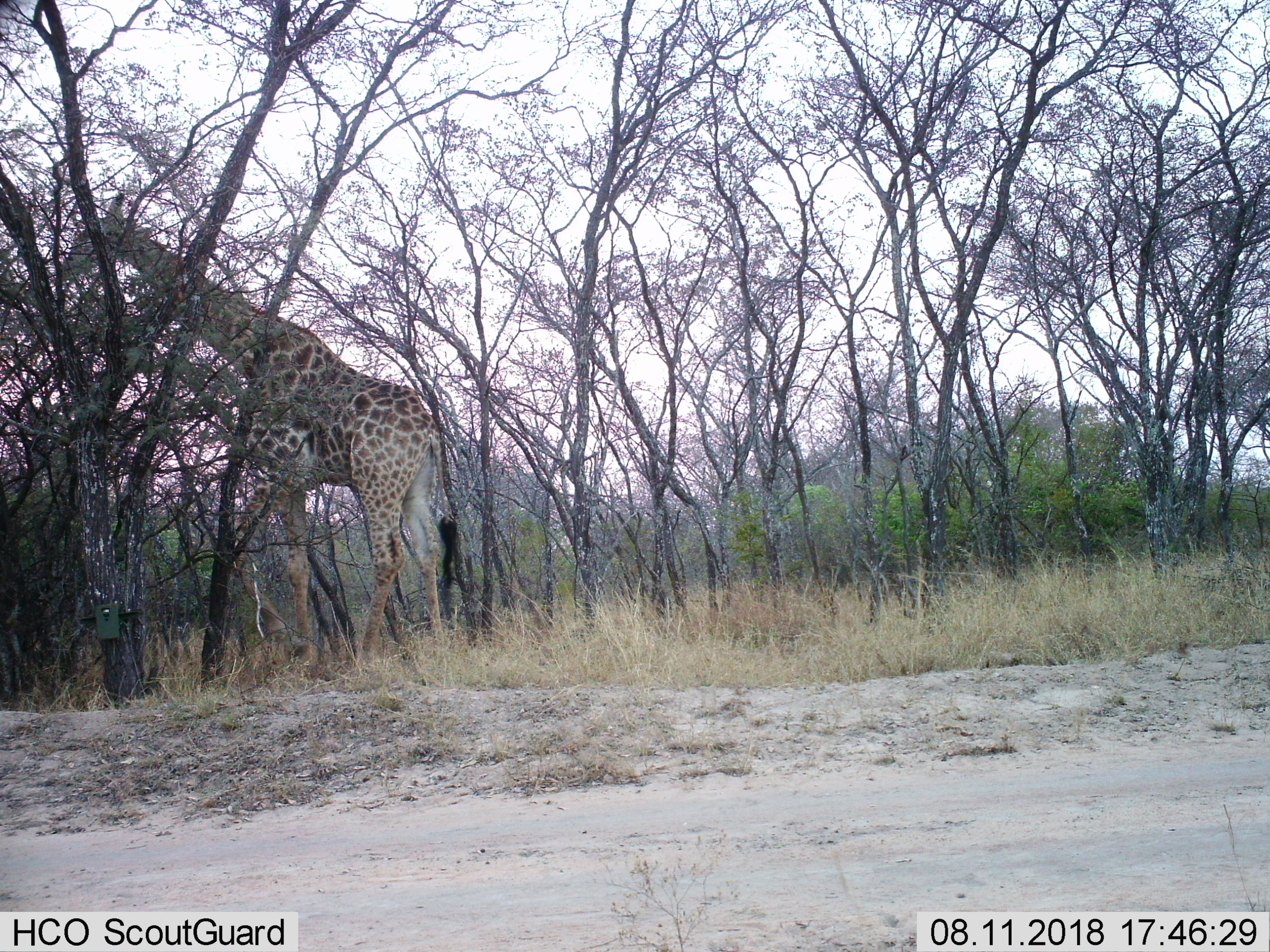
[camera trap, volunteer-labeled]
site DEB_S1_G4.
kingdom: Animalia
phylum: Chordata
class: Mammalia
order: Artiodactyla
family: Giraffidae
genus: Giraffa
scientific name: Giraffa camelopardalis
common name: giraffe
Giraffe (Giraffa camelopardalis), count 1. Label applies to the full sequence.